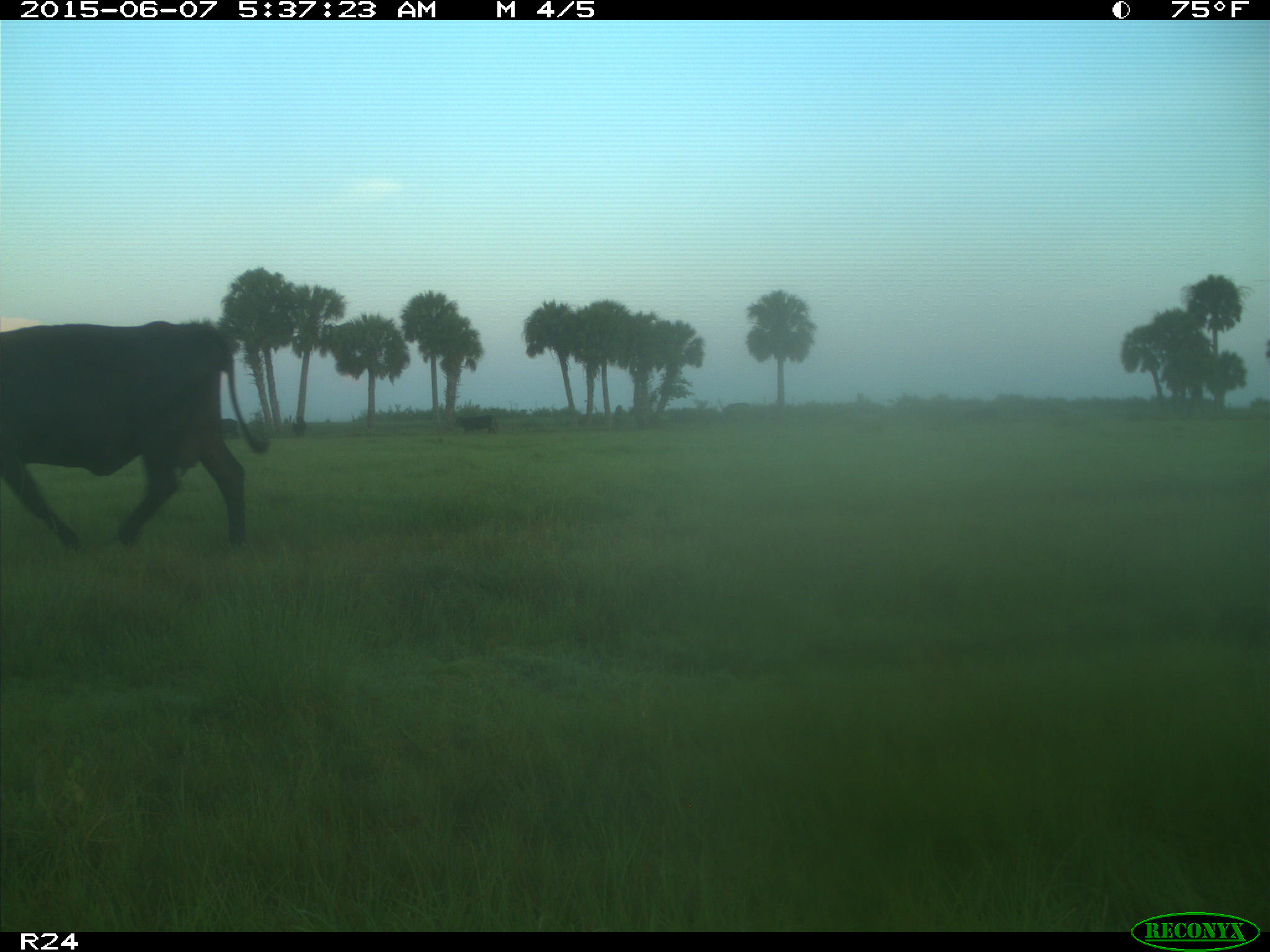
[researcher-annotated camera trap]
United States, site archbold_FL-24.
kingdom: Animalia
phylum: Chordata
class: Mammalia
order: Artiodactyla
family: Bovidae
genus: Bos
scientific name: Bos taurus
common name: domestic cow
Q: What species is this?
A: Bos taurus (domestic cow).